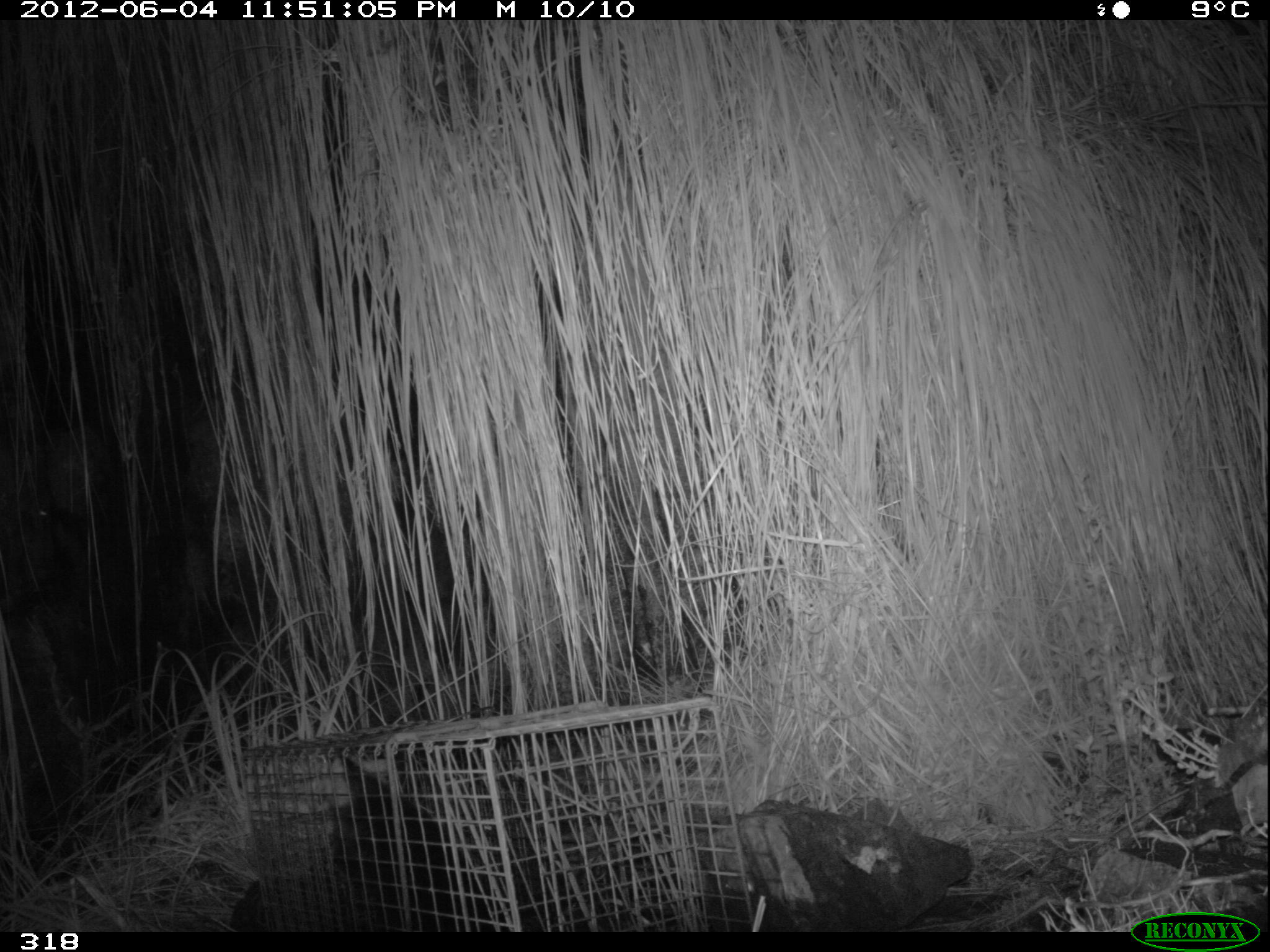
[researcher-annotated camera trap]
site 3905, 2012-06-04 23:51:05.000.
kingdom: Animalia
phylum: Chordata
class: Mammalia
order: Didelphimorphia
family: Didelphidae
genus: Didelphis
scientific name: Didelphis pernigra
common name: andean white-eared opossum